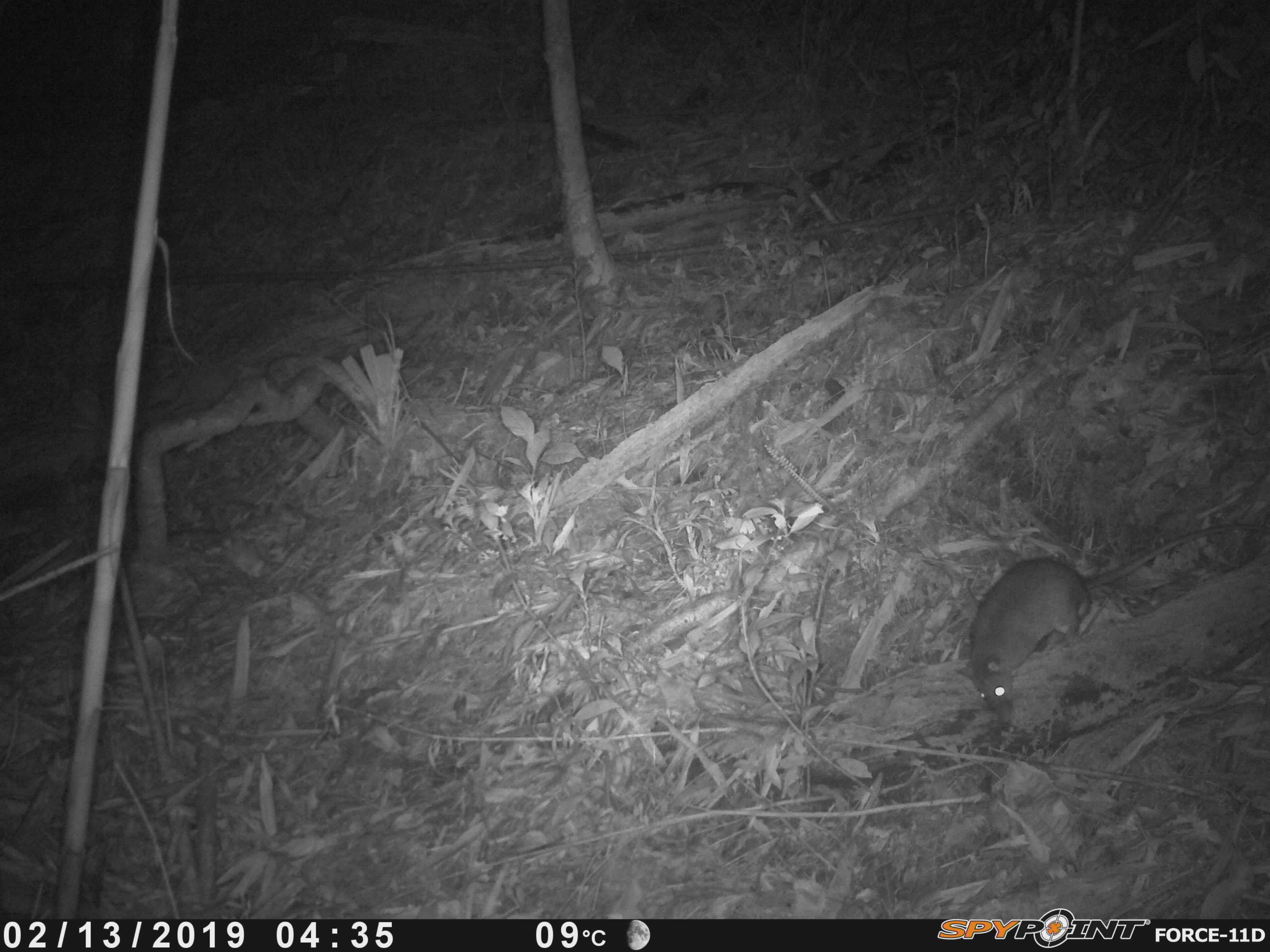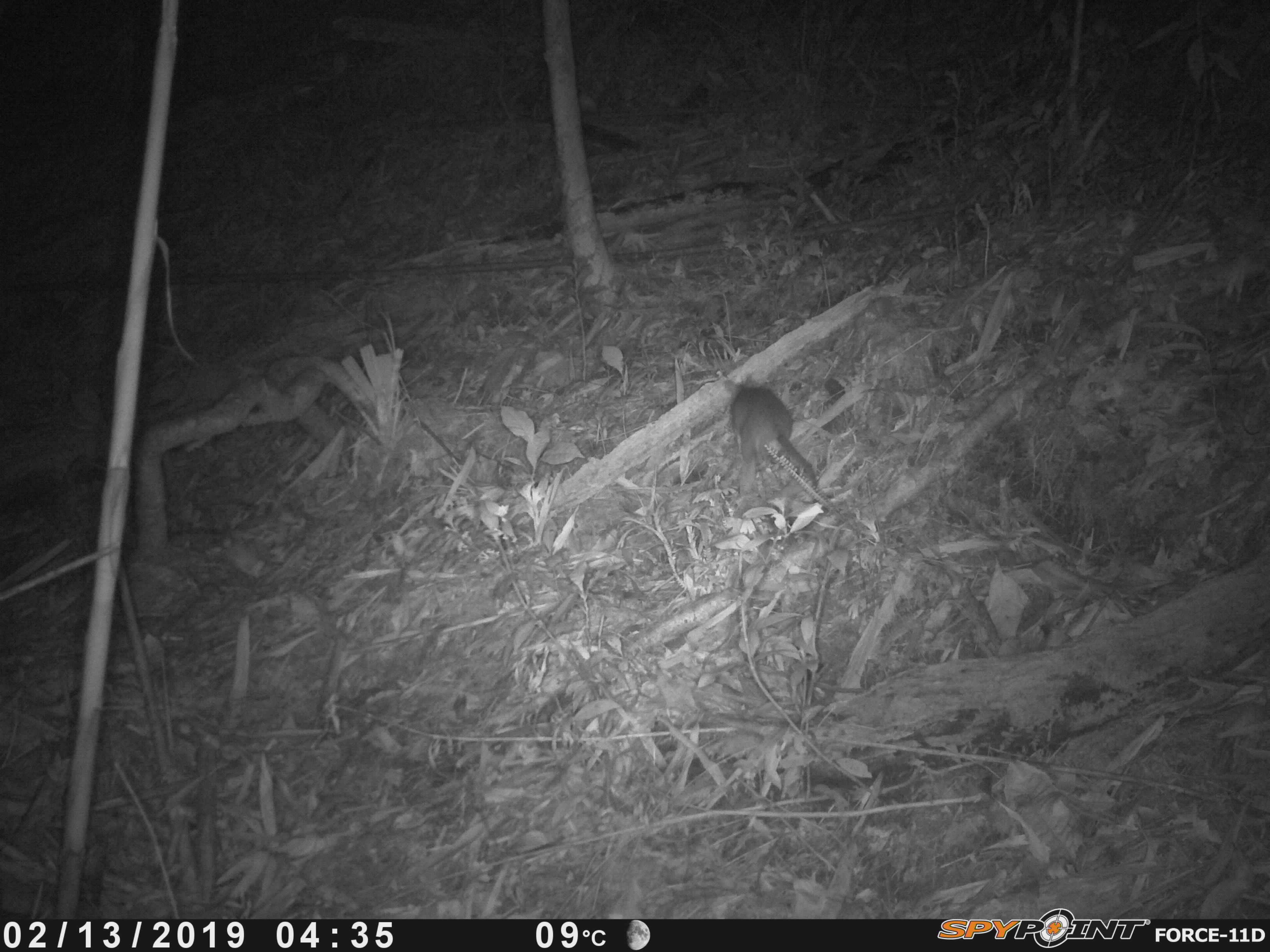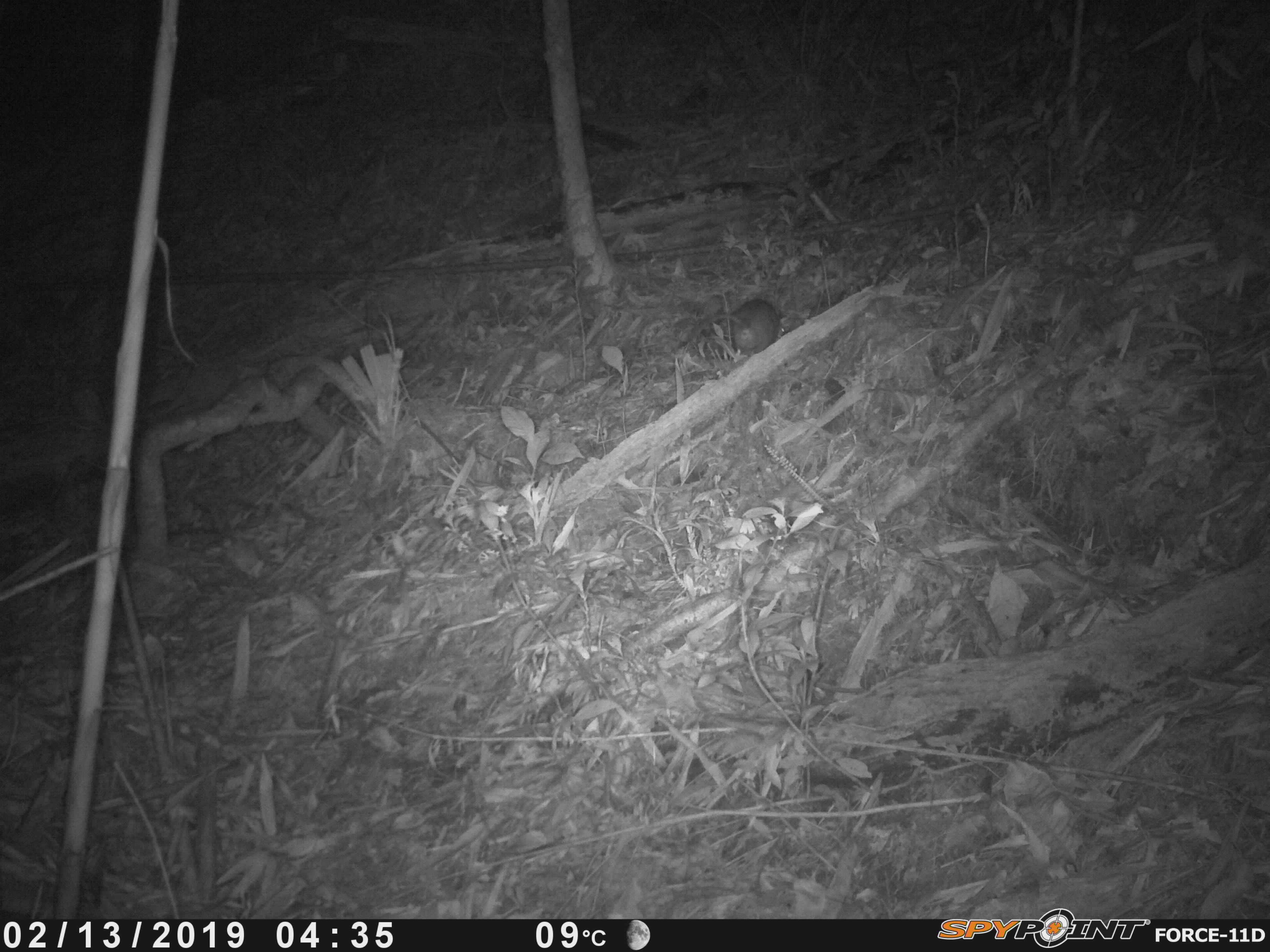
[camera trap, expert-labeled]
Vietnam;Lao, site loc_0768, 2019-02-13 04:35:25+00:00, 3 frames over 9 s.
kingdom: Animalia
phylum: Chordata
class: Mammalia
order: Rodentia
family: Muridae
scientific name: Muridae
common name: old-world mice and rats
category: unidentified murid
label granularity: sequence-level